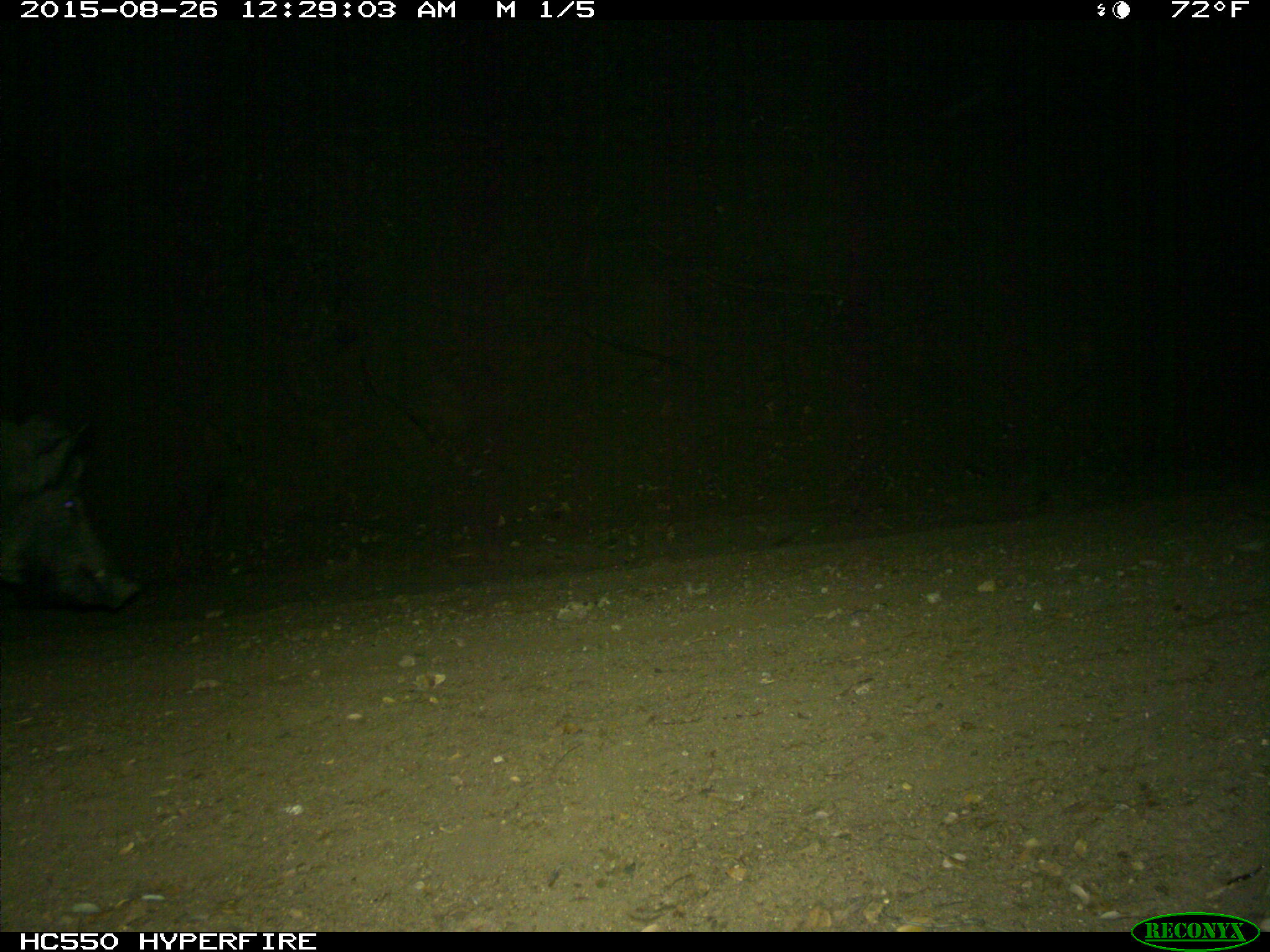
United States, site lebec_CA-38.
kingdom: Animalia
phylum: Chordata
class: Mammalia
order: Artiodactyla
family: Suidae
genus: Sus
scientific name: Sus scrofa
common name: wild boar